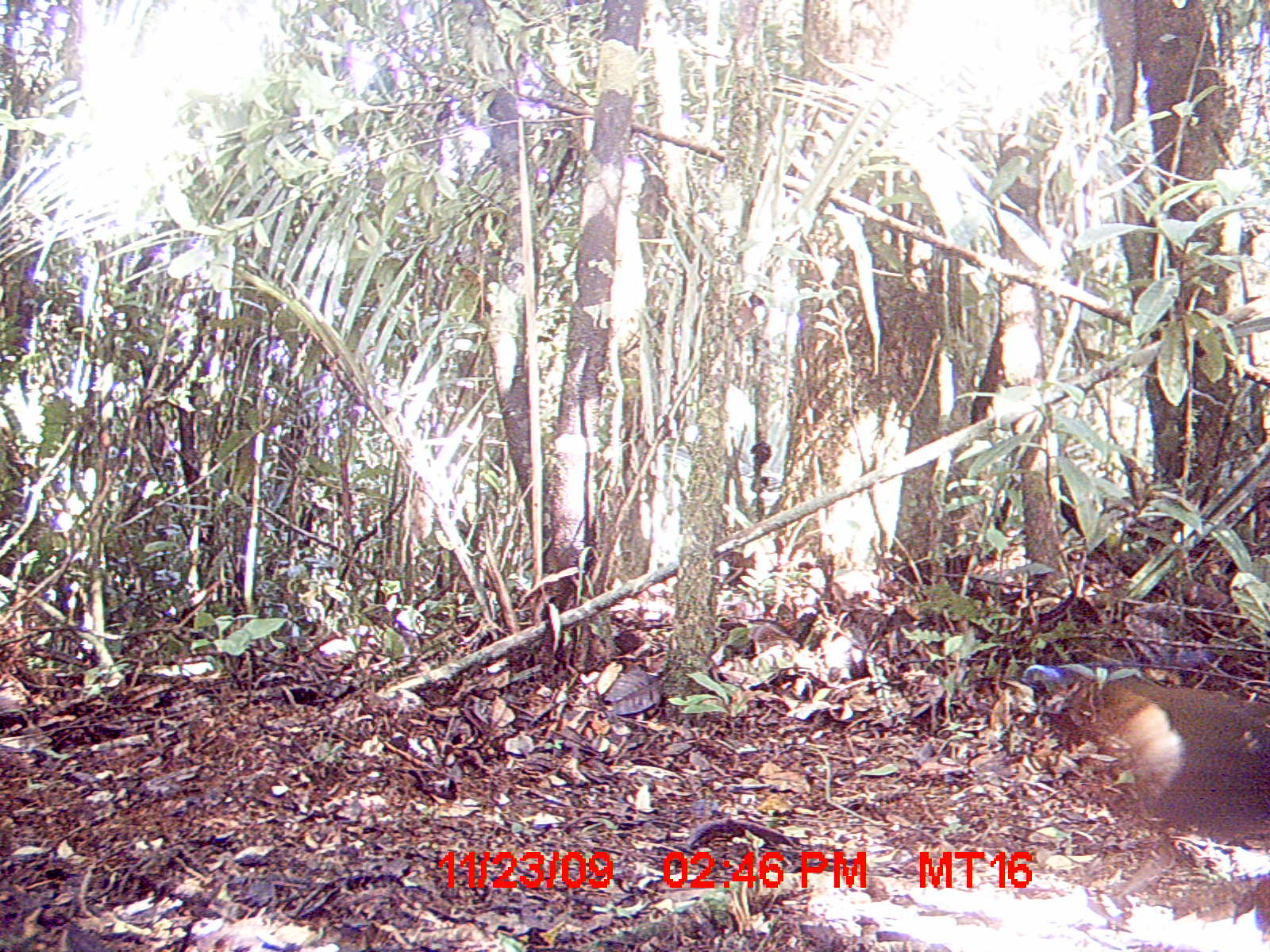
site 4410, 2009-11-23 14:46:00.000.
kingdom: Animalia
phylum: Chordata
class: Aves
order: Cuculiformes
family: Cuculidae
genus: Coua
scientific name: Coua serriana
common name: red-breasted coua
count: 1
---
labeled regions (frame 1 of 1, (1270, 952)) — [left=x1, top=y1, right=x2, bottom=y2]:
coua serriana: [left=1068, top=668, right=1269, bottom=909]